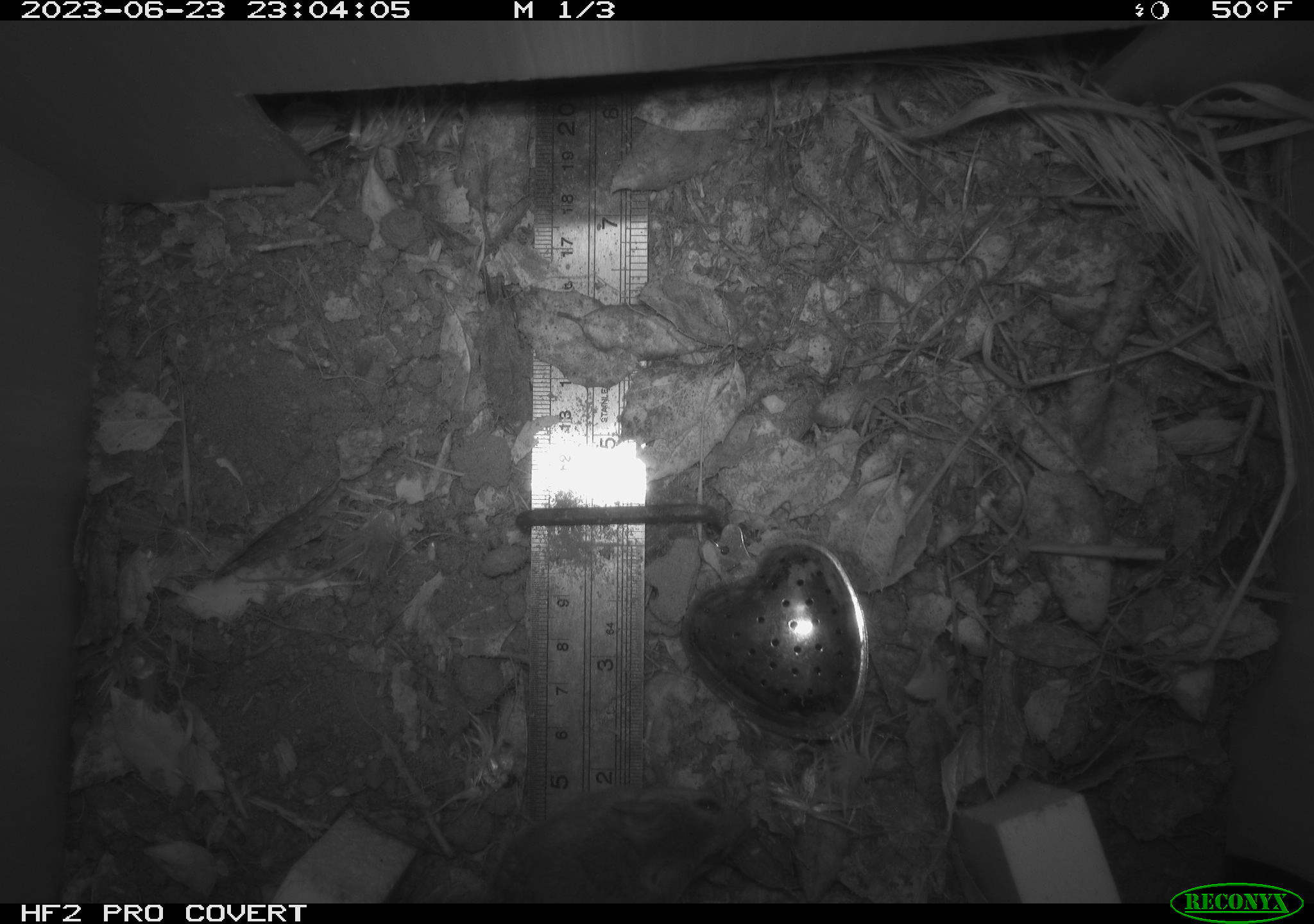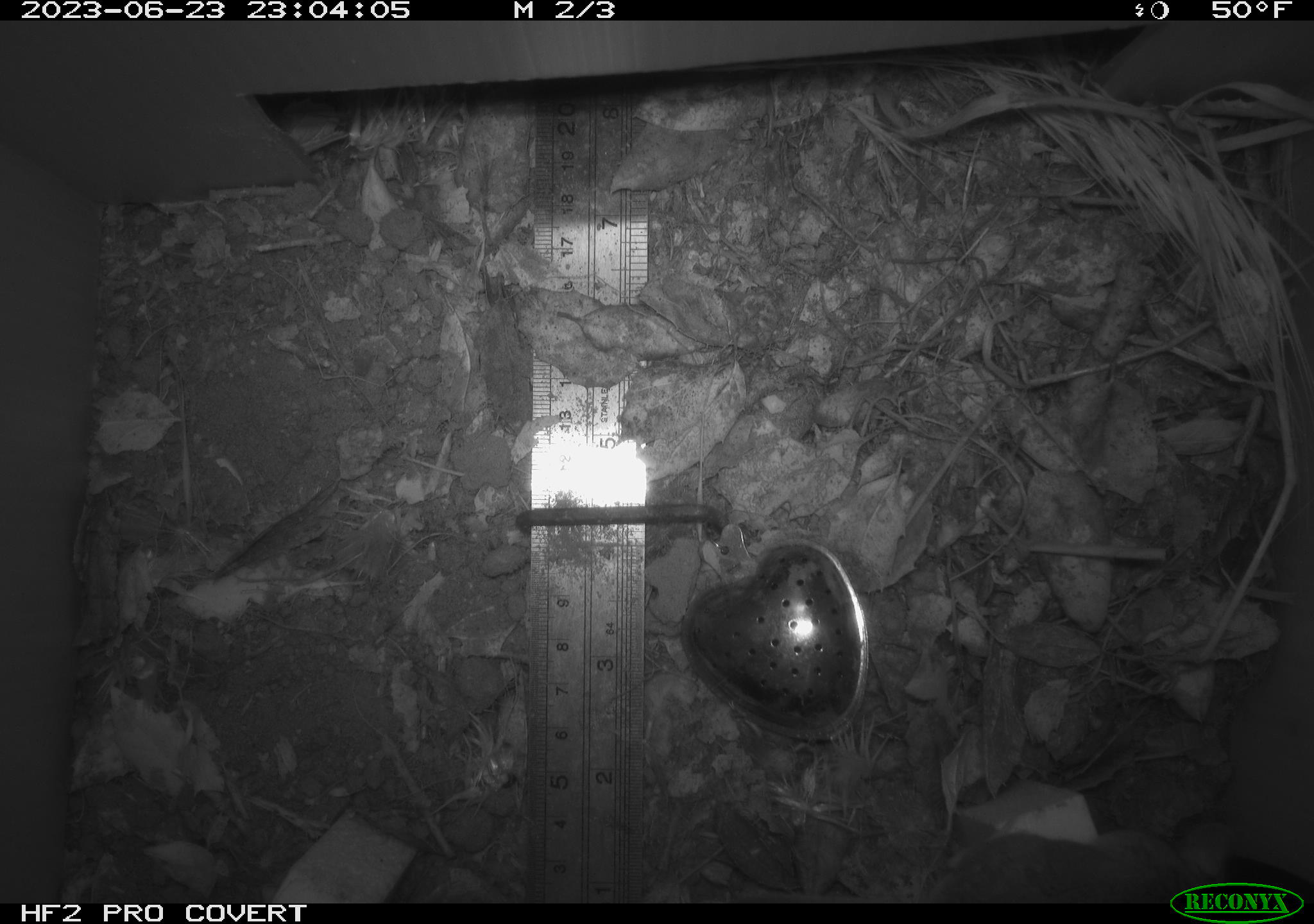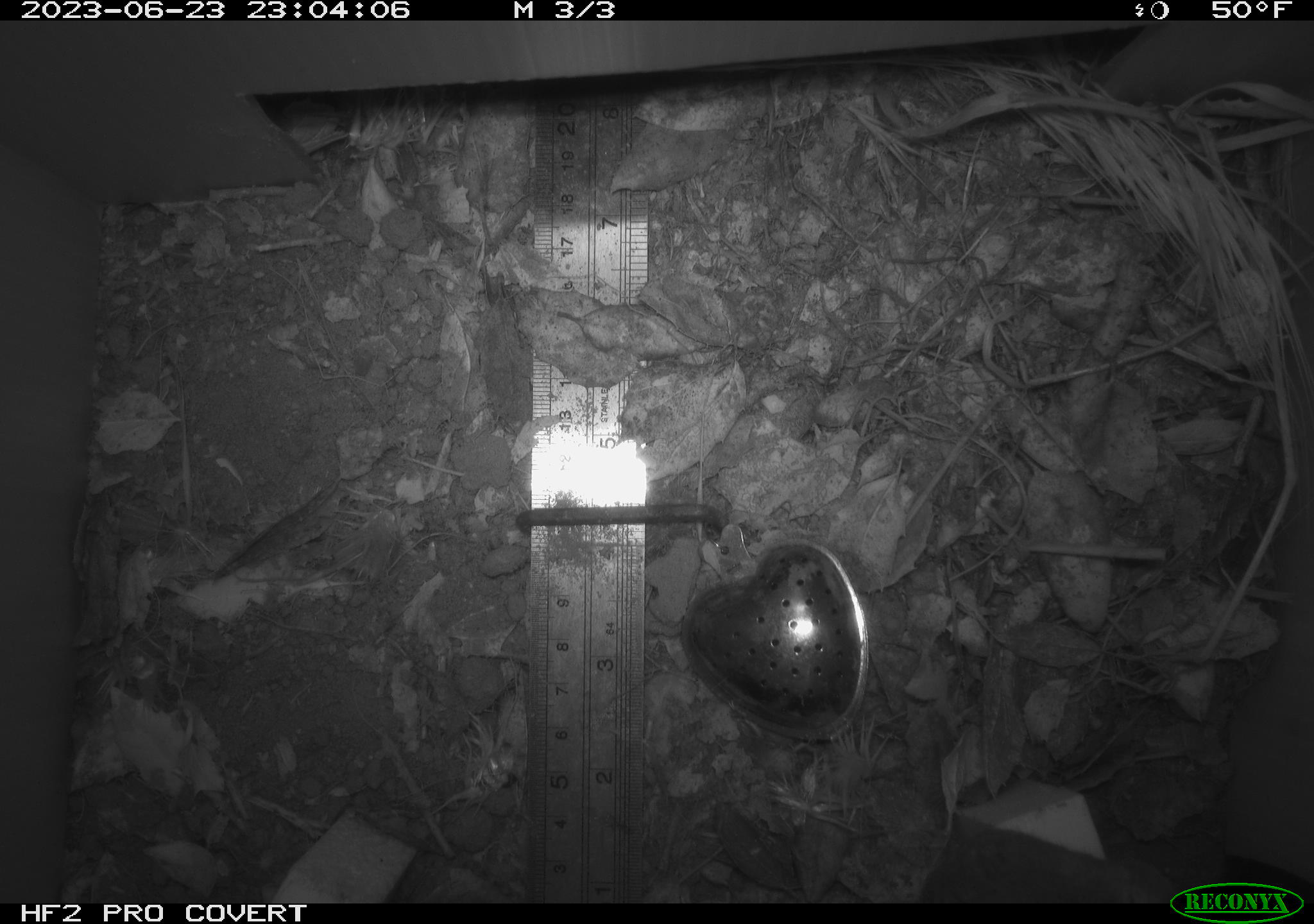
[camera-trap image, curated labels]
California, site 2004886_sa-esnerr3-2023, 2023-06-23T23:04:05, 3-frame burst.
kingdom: Animalia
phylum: Chordata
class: Mammalia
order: Rodentia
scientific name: Rodentia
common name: mouse species